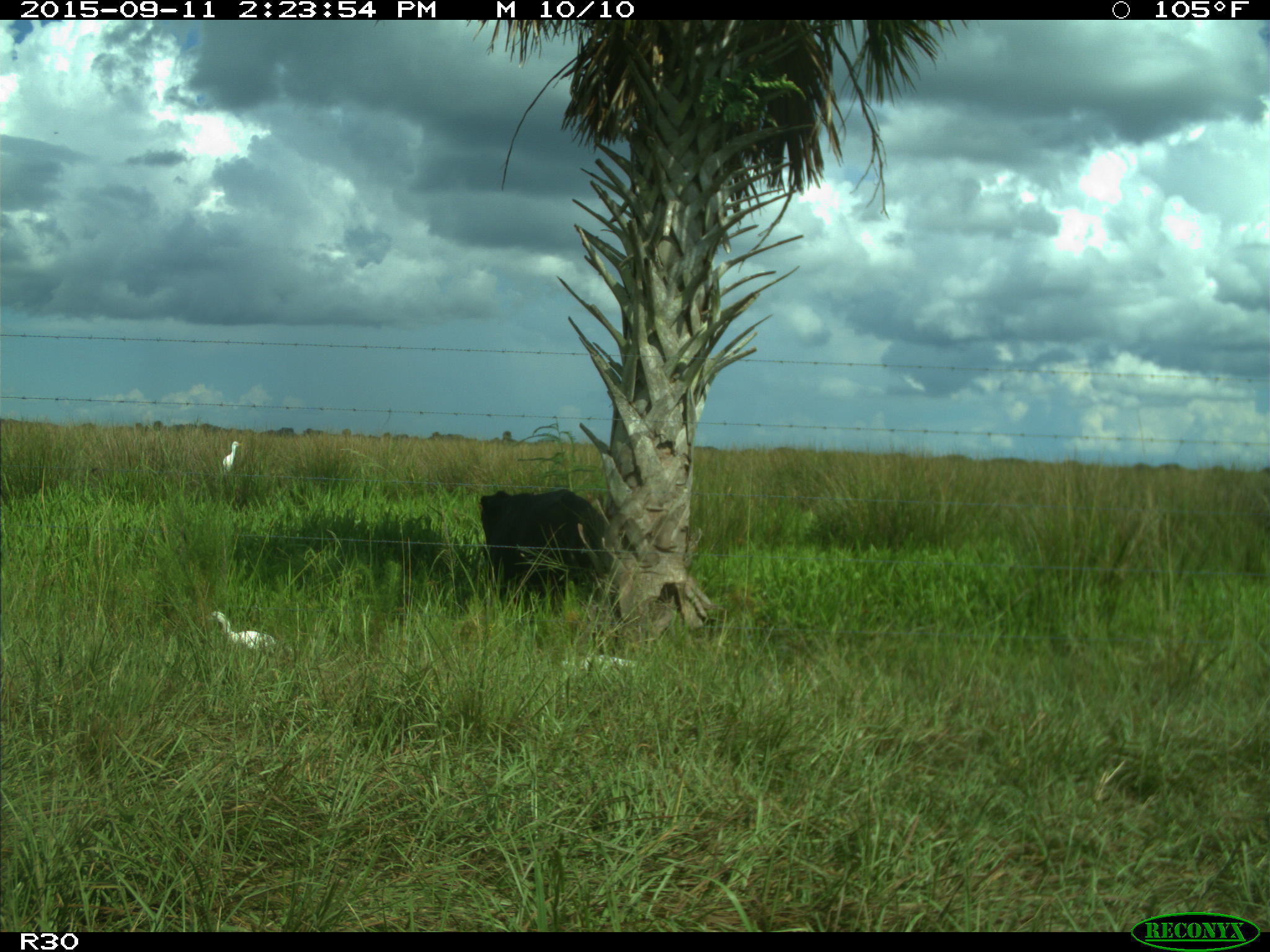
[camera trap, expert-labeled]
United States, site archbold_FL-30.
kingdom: Animalia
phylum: Chordata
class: Mammalia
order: Artiodactyla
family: Bovidae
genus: Bos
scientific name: Bos taurus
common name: domestic cow